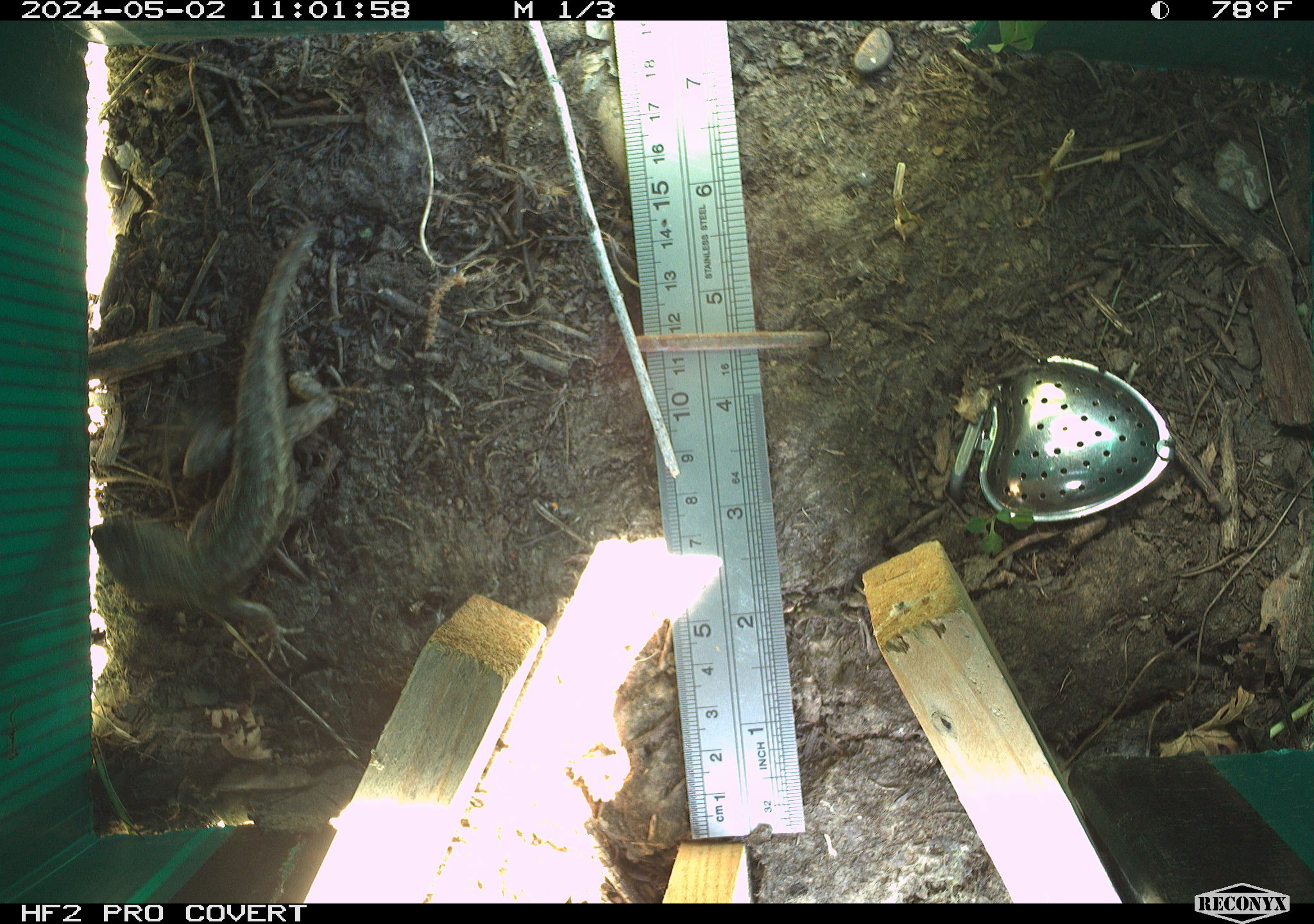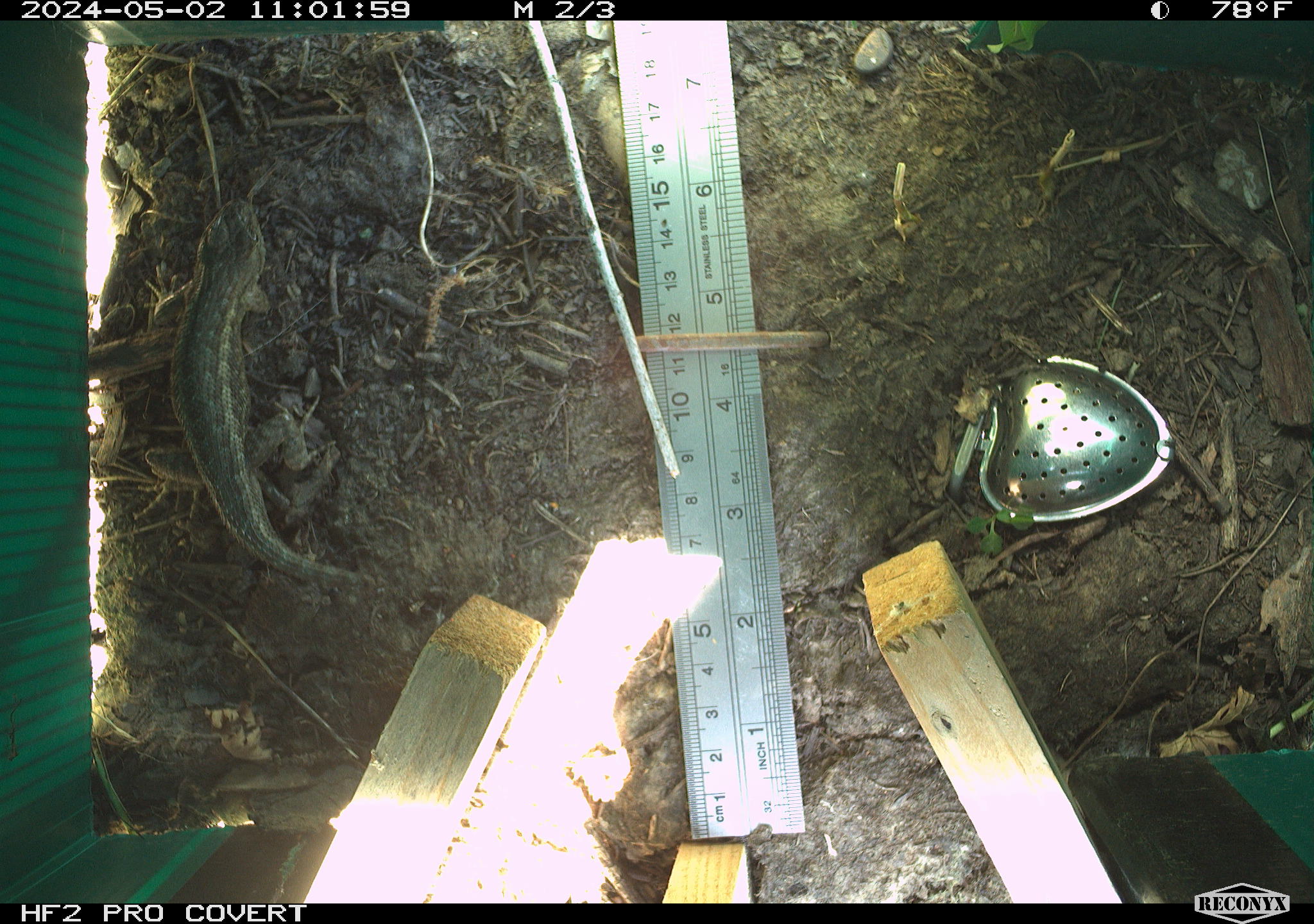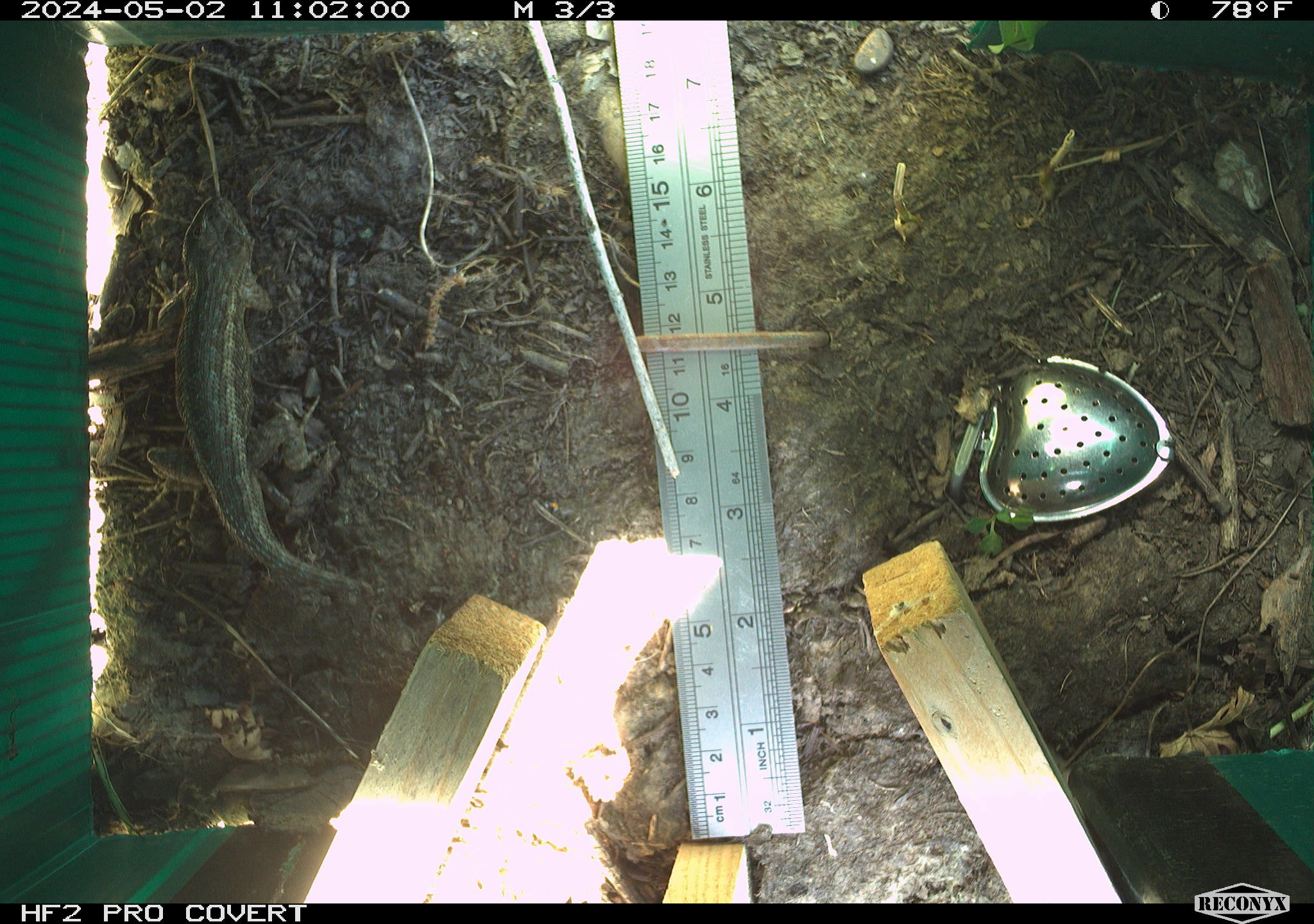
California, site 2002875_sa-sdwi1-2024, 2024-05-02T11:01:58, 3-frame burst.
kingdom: Animalia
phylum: Chordata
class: Reptilia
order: Squamata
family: Phrynosomatidae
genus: Sceloporus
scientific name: Sceloporus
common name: spiny lizards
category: sceloporus species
Sceloporus species (spiny lizards) (Sceloporus).